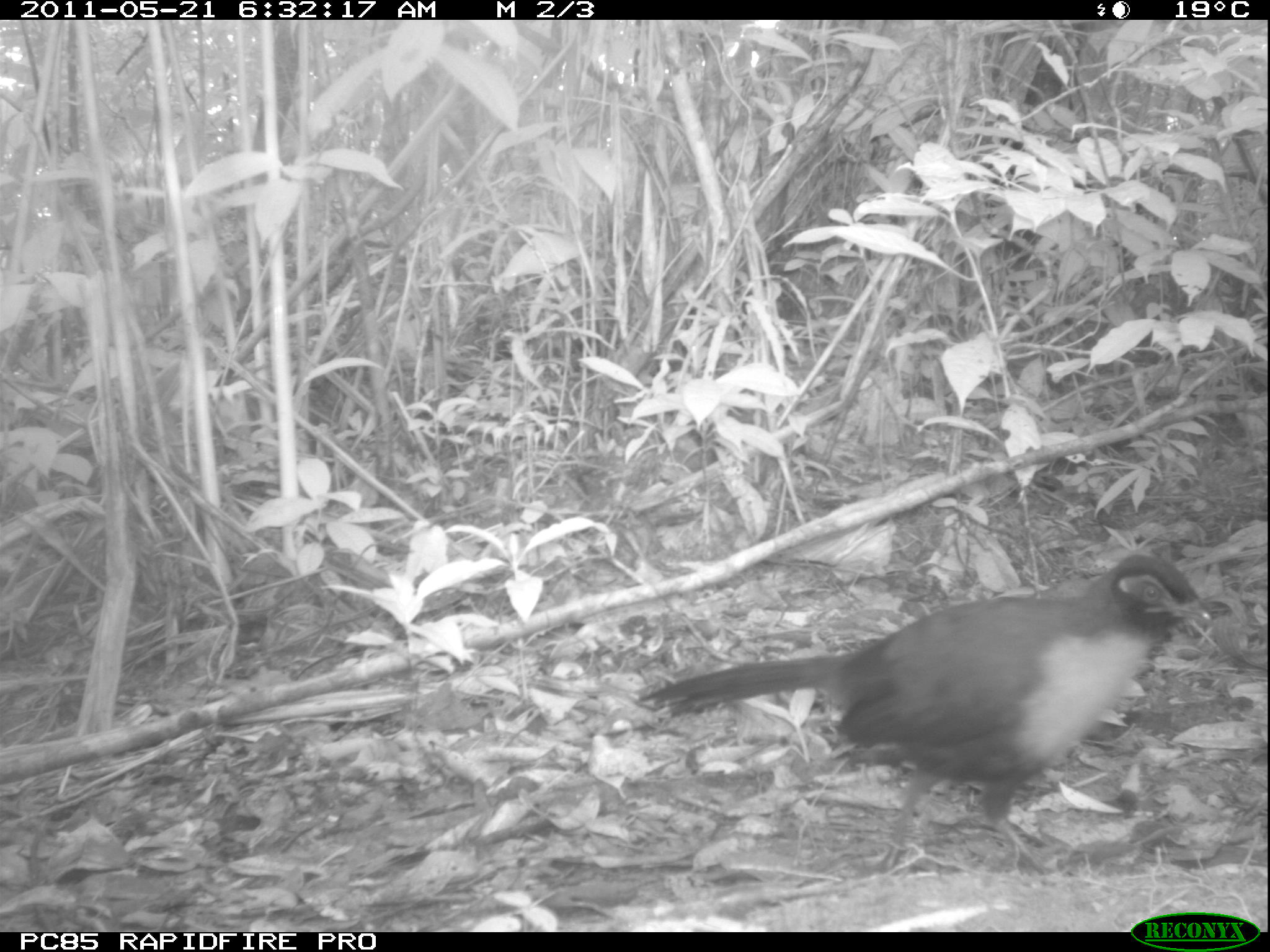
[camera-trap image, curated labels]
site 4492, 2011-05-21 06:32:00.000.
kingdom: Animalia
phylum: Chordata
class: Aves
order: Cuculiformes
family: Cuculidae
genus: Coua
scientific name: Coua serriana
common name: red-breasted coua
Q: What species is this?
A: Coua serriana (red-breasted coua).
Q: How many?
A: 1.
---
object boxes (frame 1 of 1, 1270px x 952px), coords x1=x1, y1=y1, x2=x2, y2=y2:
coua serriana: x1=633, y1=551, x2=1213, y2=873